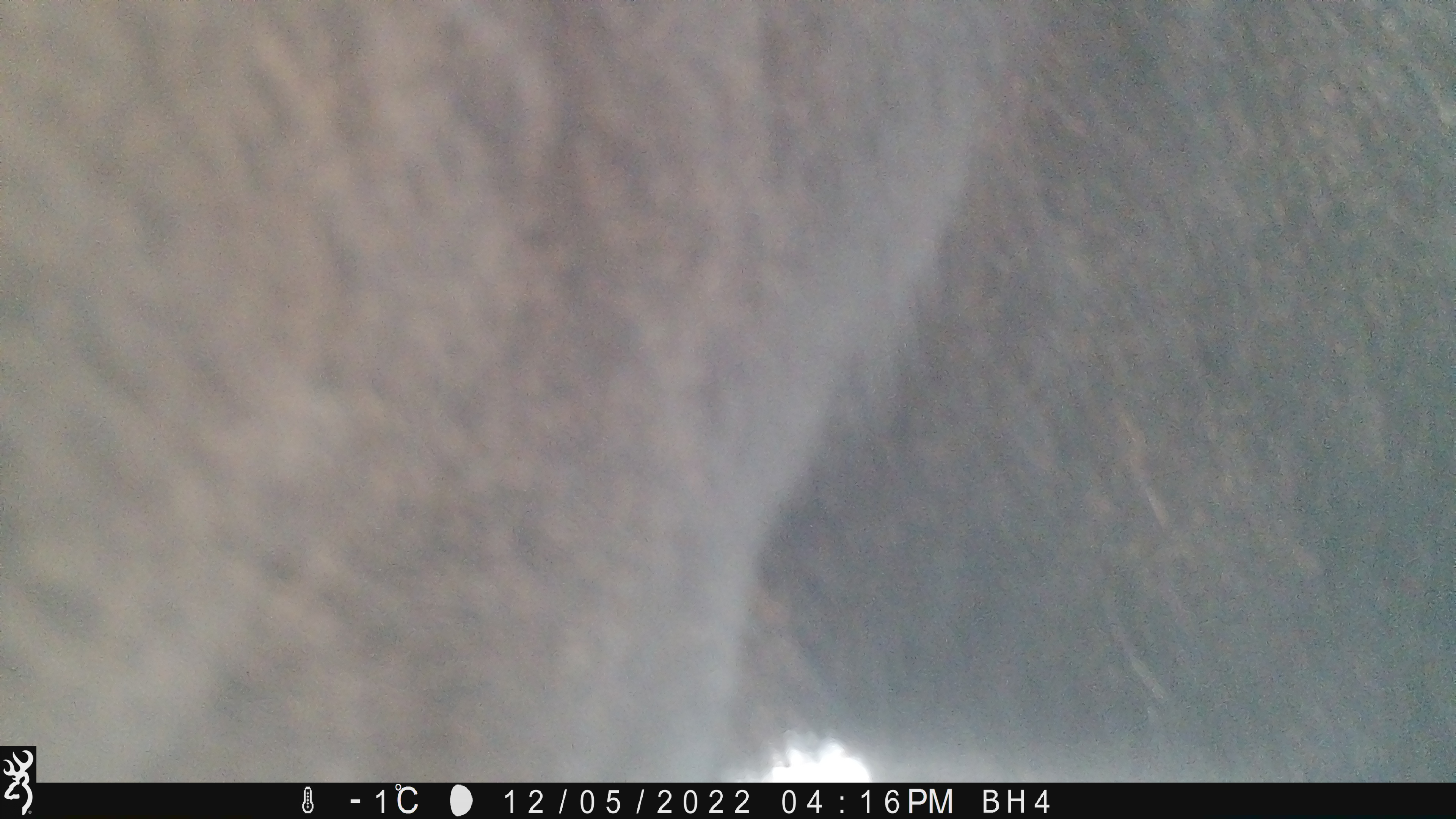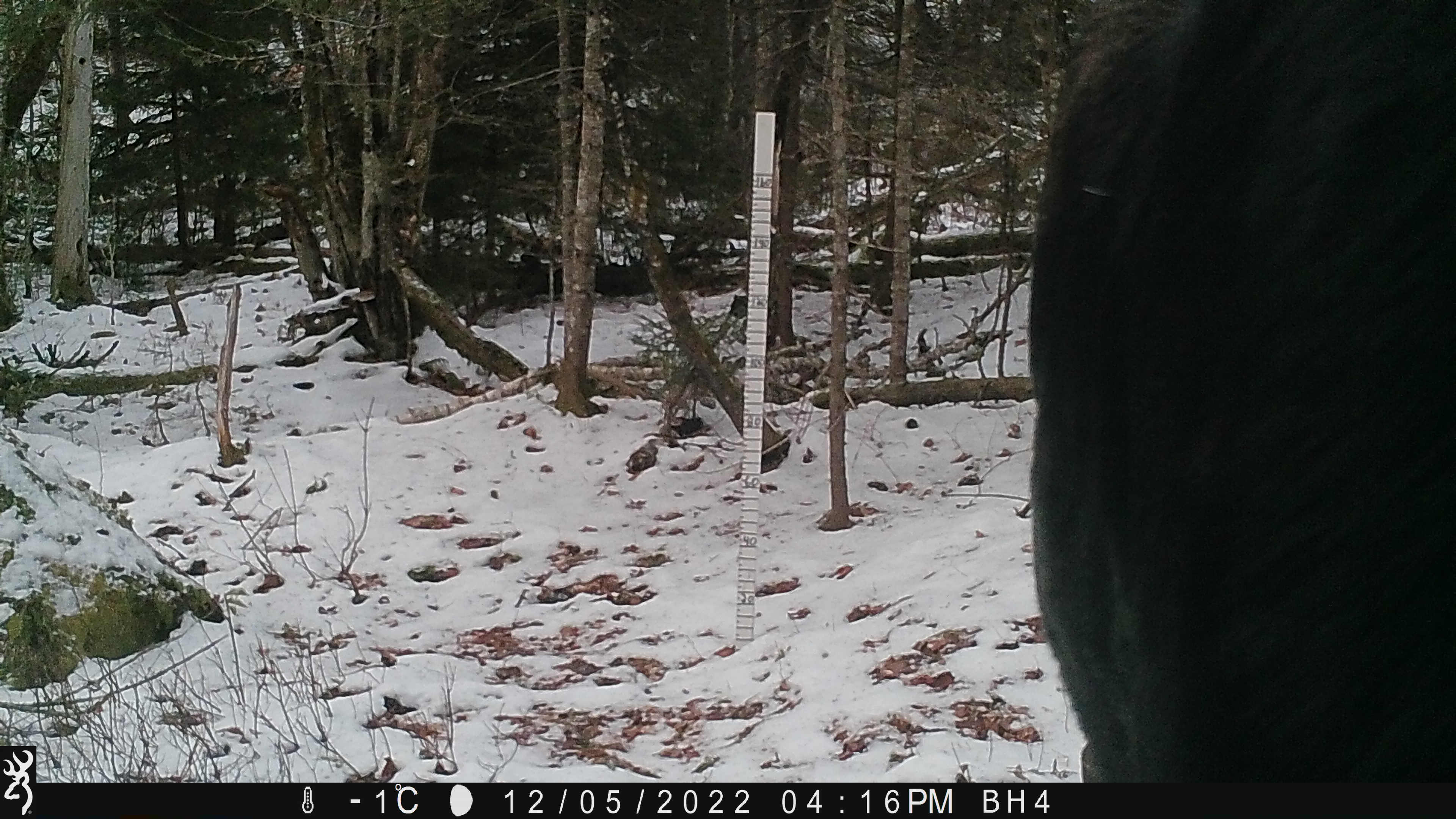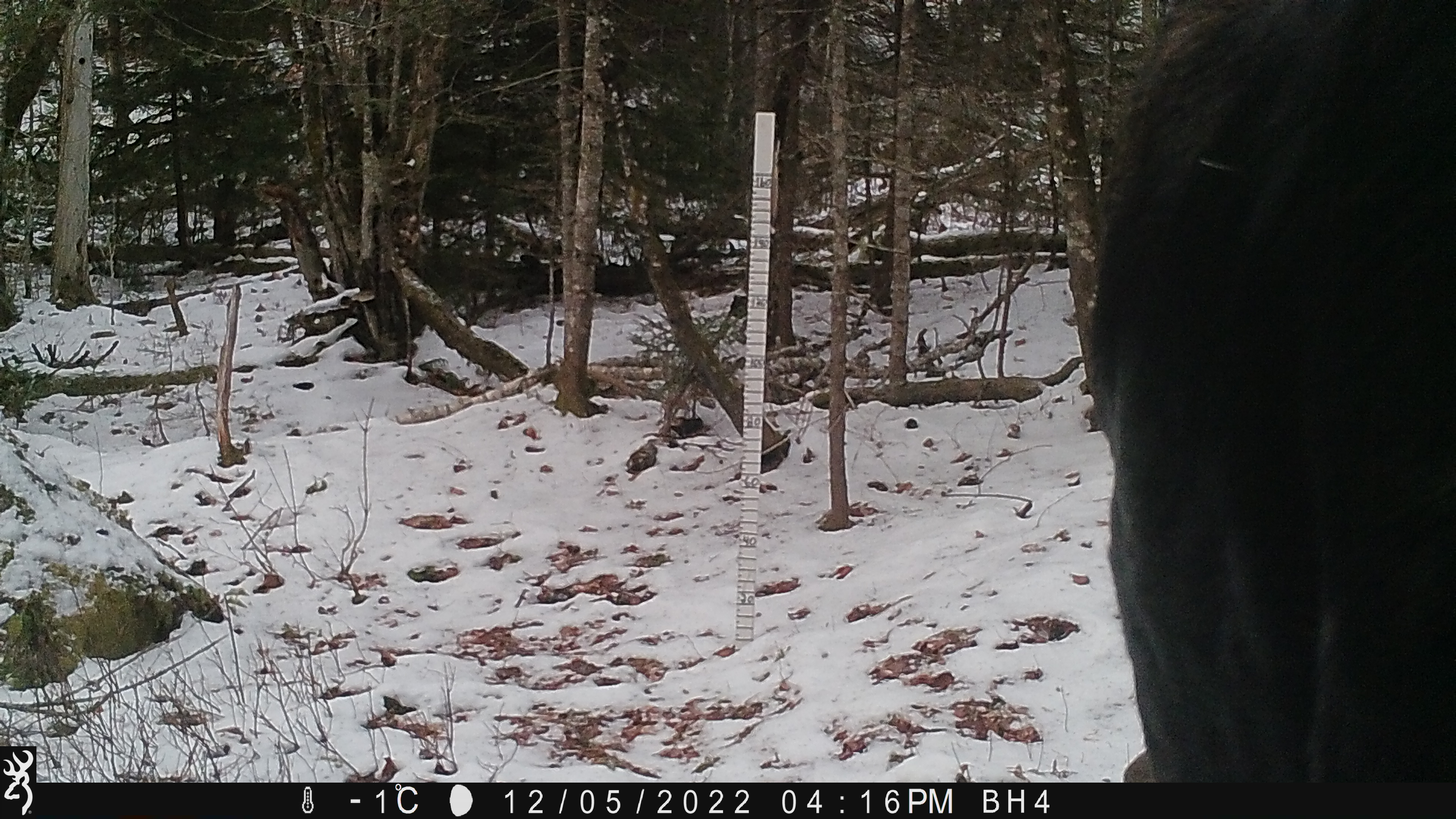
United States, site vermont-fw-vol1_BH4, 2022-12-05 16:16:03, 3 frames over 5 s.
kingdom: Animalia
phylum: Chordata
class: Mammalia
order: Artiodactyla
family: Cervidae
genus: Alces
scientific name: Alces alces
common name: moose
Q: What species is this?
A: Moose (Alces alces).